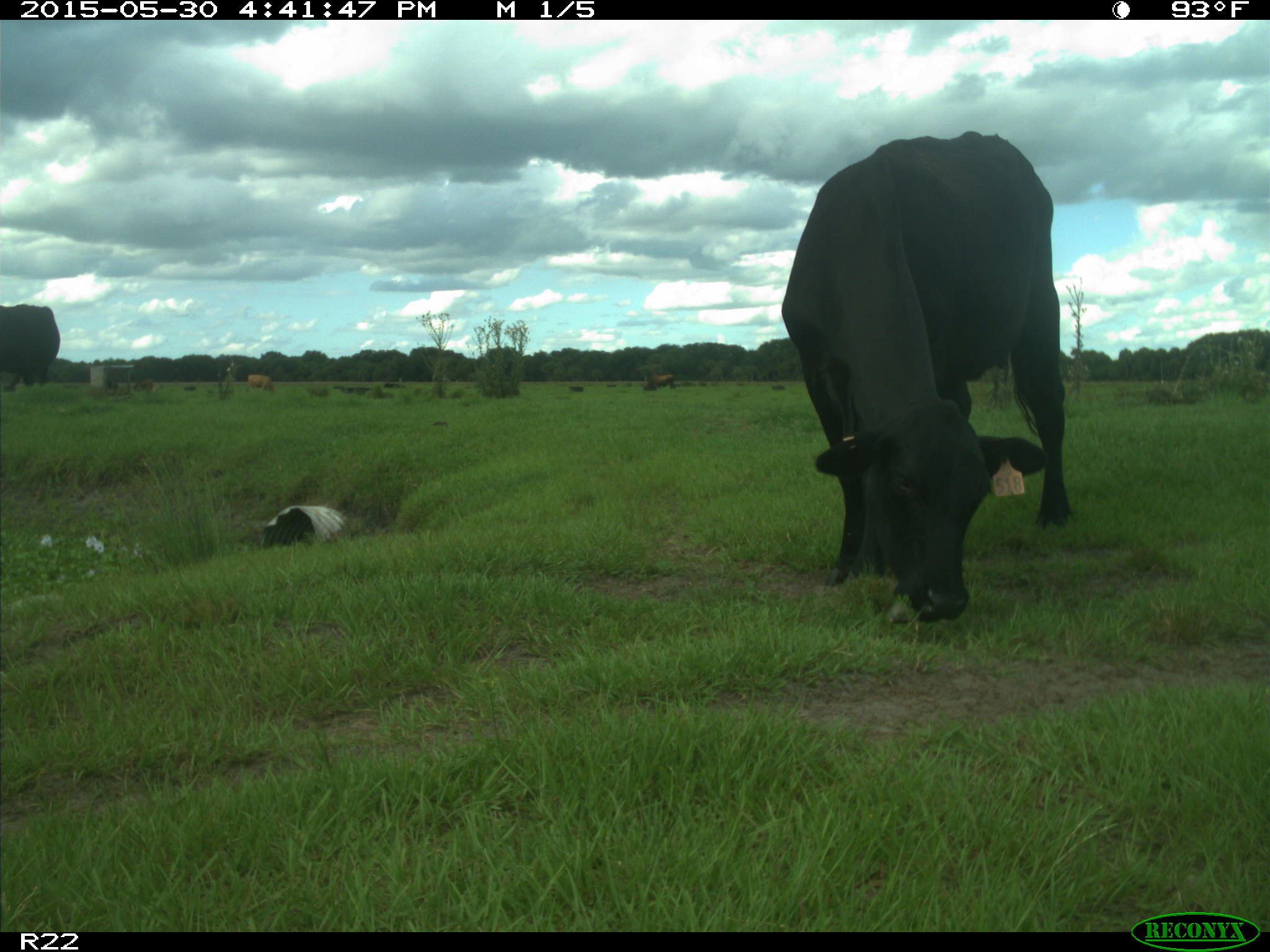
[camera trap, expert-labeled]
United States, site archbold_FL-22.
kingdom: Animalia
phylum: Chordata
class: Mammalia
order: Artiodactyla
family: Bovidae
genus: Bos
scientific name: Bos taurus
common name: domestic cow